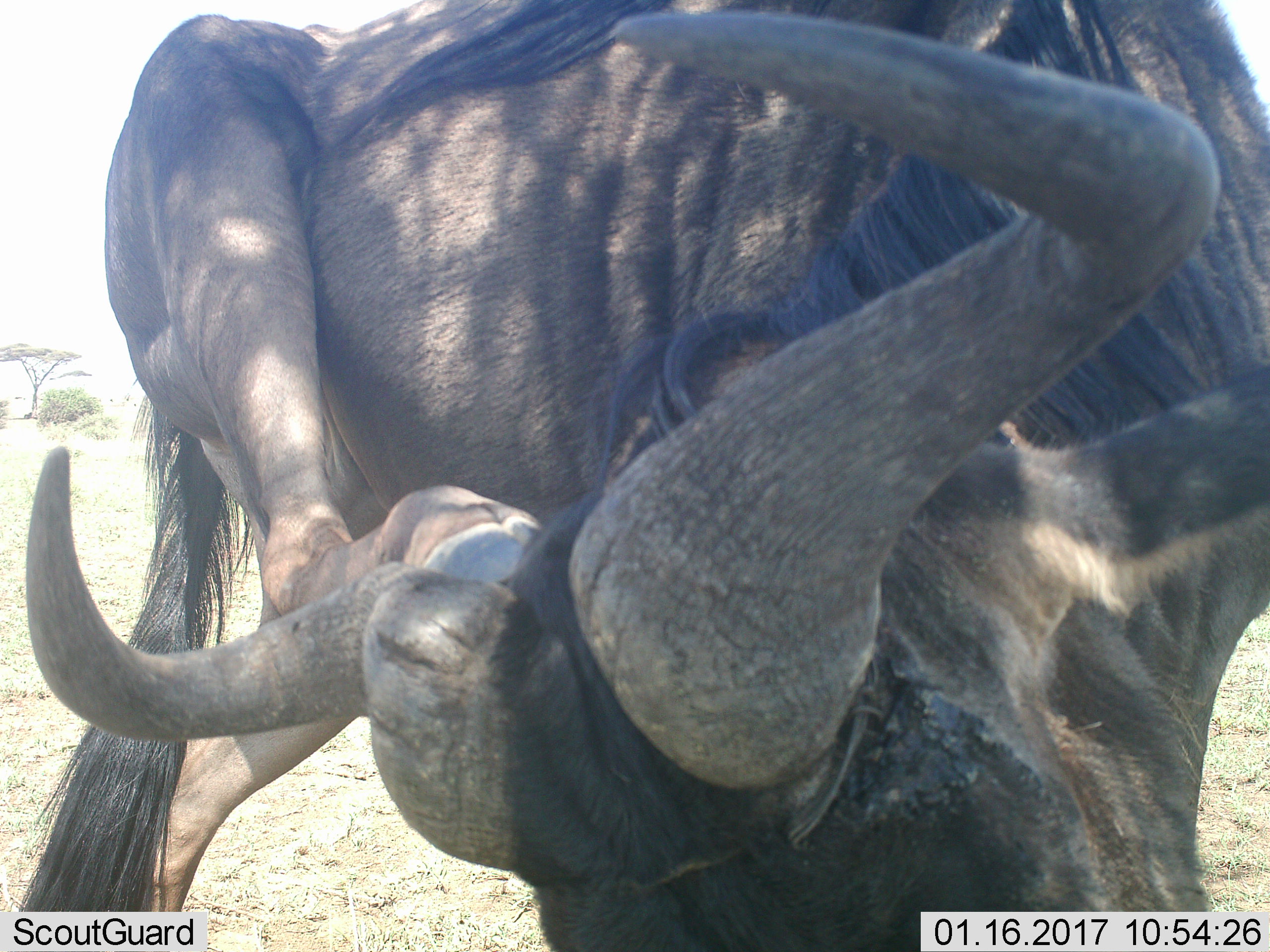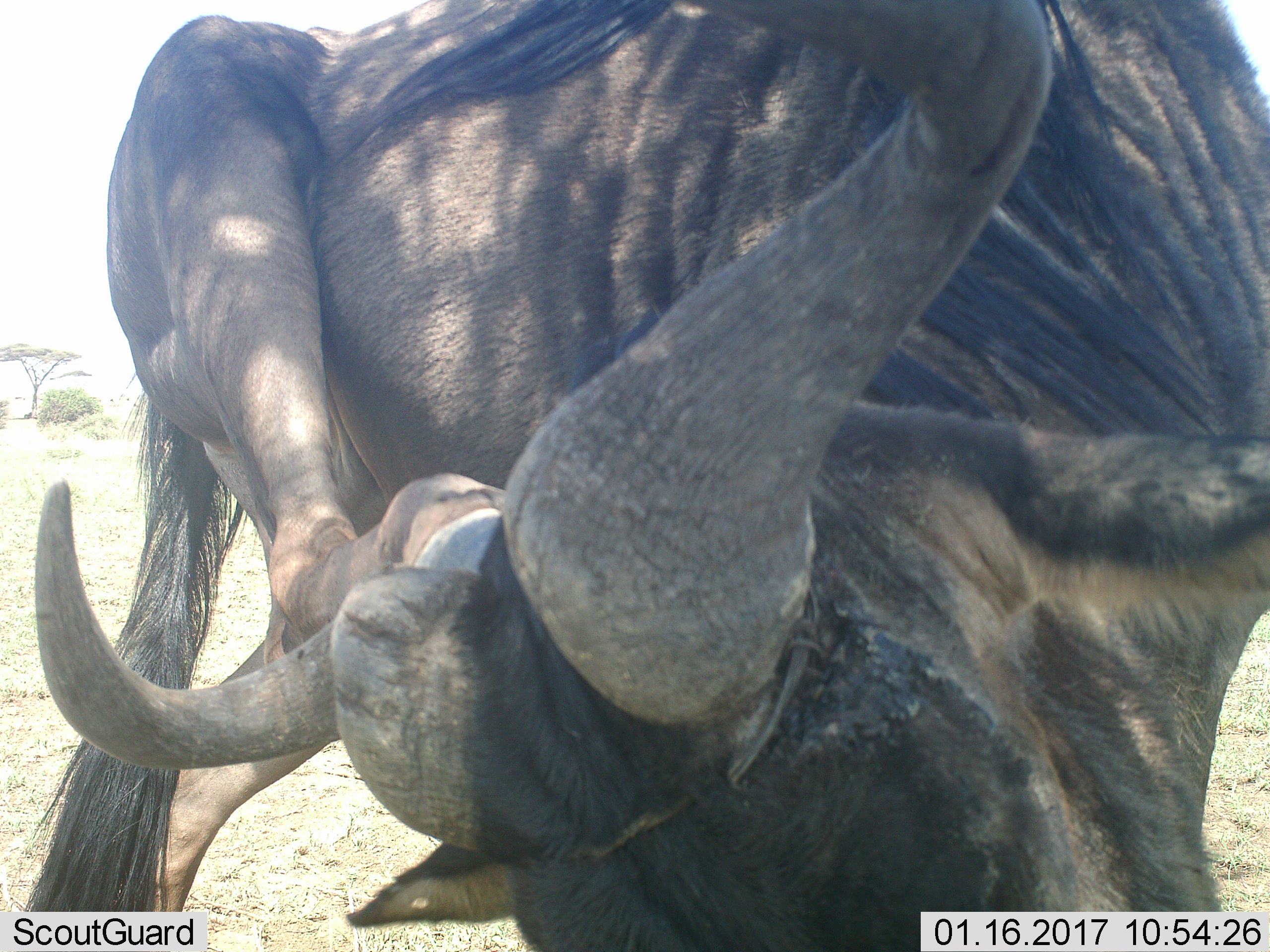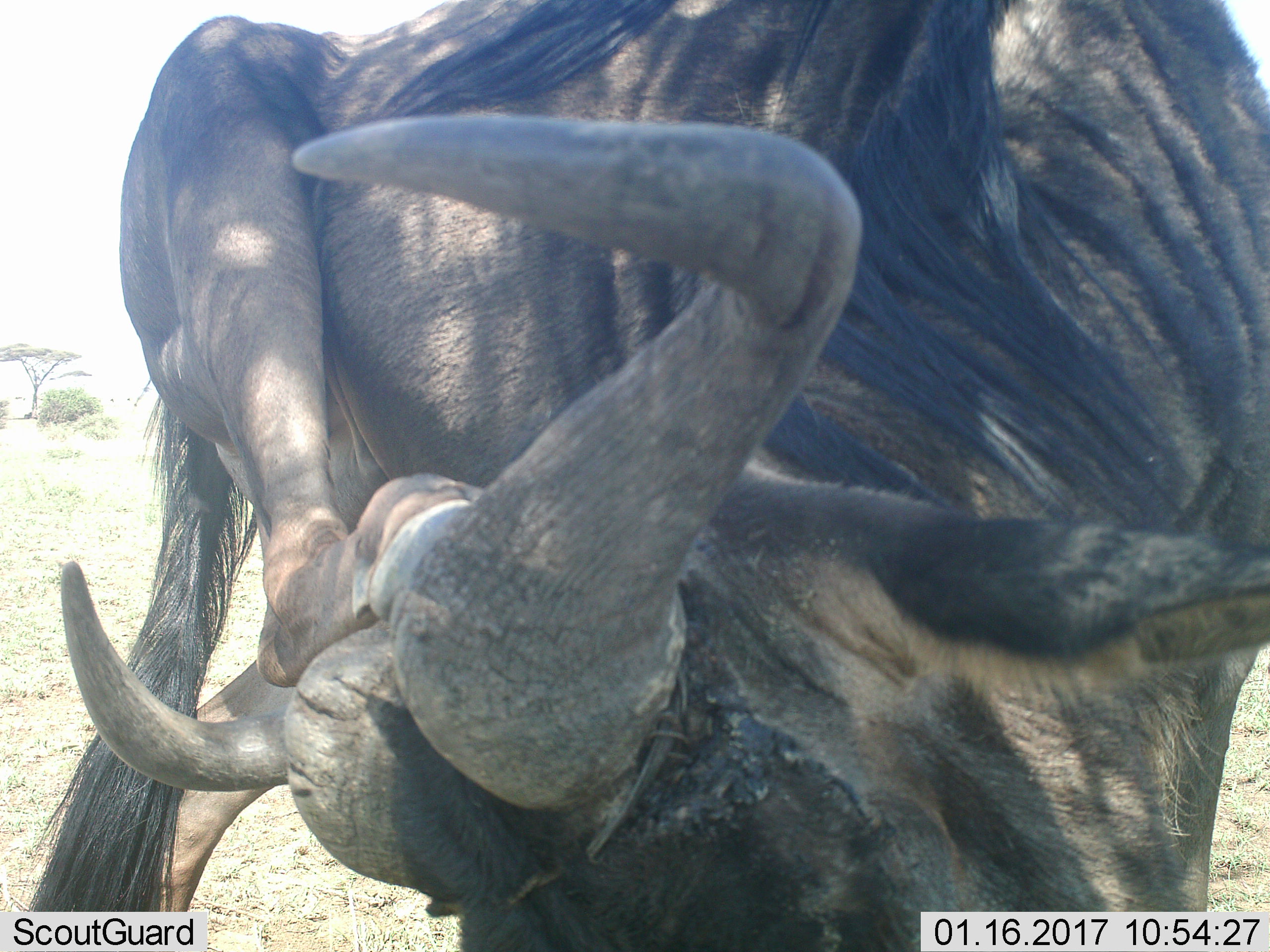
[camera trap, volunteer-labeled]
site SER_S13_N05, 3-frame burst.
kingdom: Animalia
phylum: Chordata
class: Mammalia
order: Artiodactyla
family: Bovidae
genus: Connochaetes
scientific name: Connochaetes taurinus taurinus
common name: blue wildebeest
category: wildebeestblue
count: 1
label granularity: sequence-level